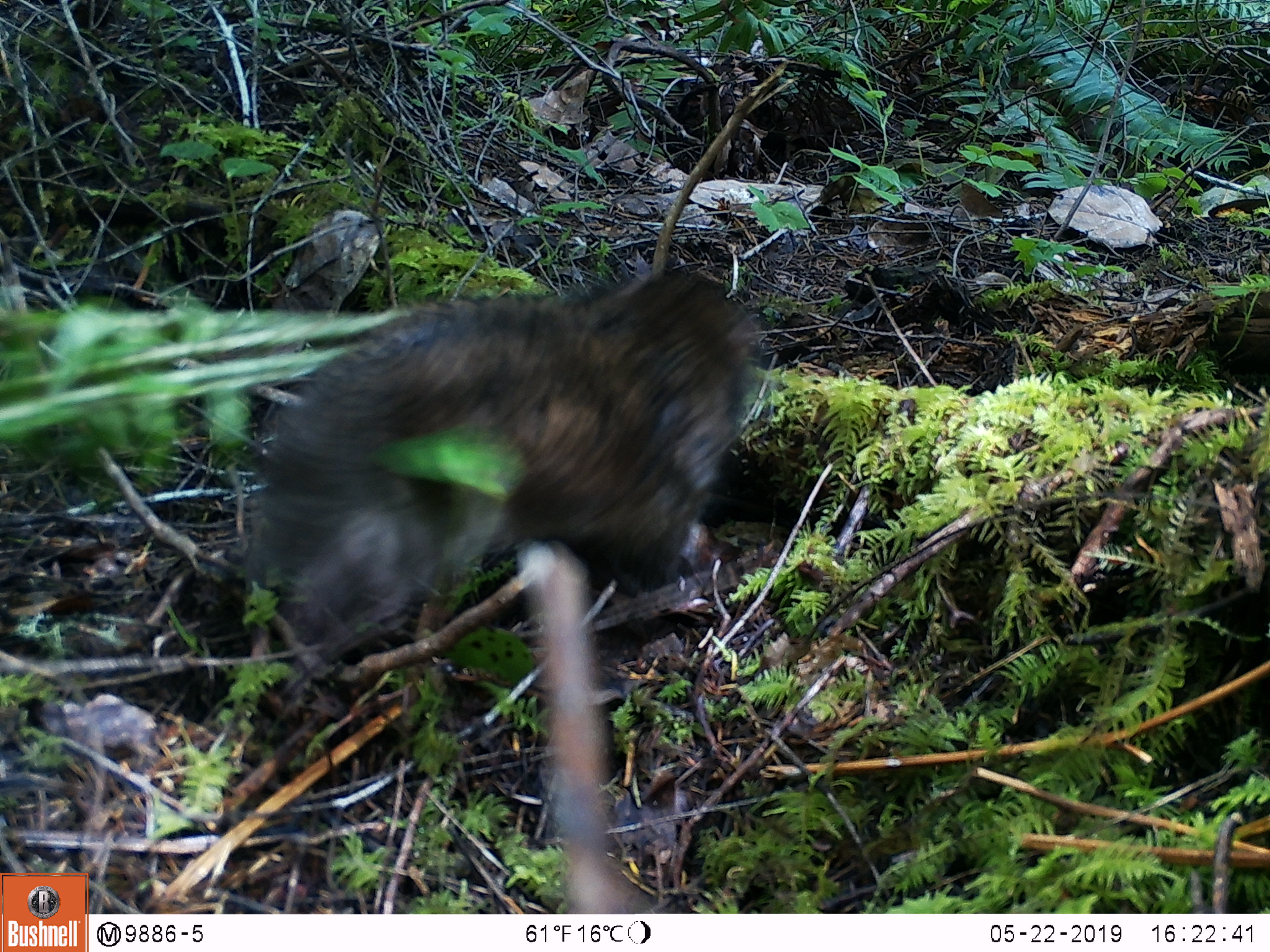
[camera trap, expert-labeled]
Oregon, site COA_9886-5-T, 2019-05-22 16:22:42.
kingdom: Animalia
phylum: Chordata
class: Mammalia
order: Rodentia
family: Aplodontiidae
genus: Aplodontia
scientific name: Aplodontia rufa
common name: mountain beaver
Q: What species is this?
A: Mountain beaver (Aplodontia rufa).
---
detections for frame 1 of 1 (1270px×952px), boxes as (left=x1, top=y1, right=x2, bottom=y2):
mountain beaver: (left=256, top=269, right=755, bottom=646)